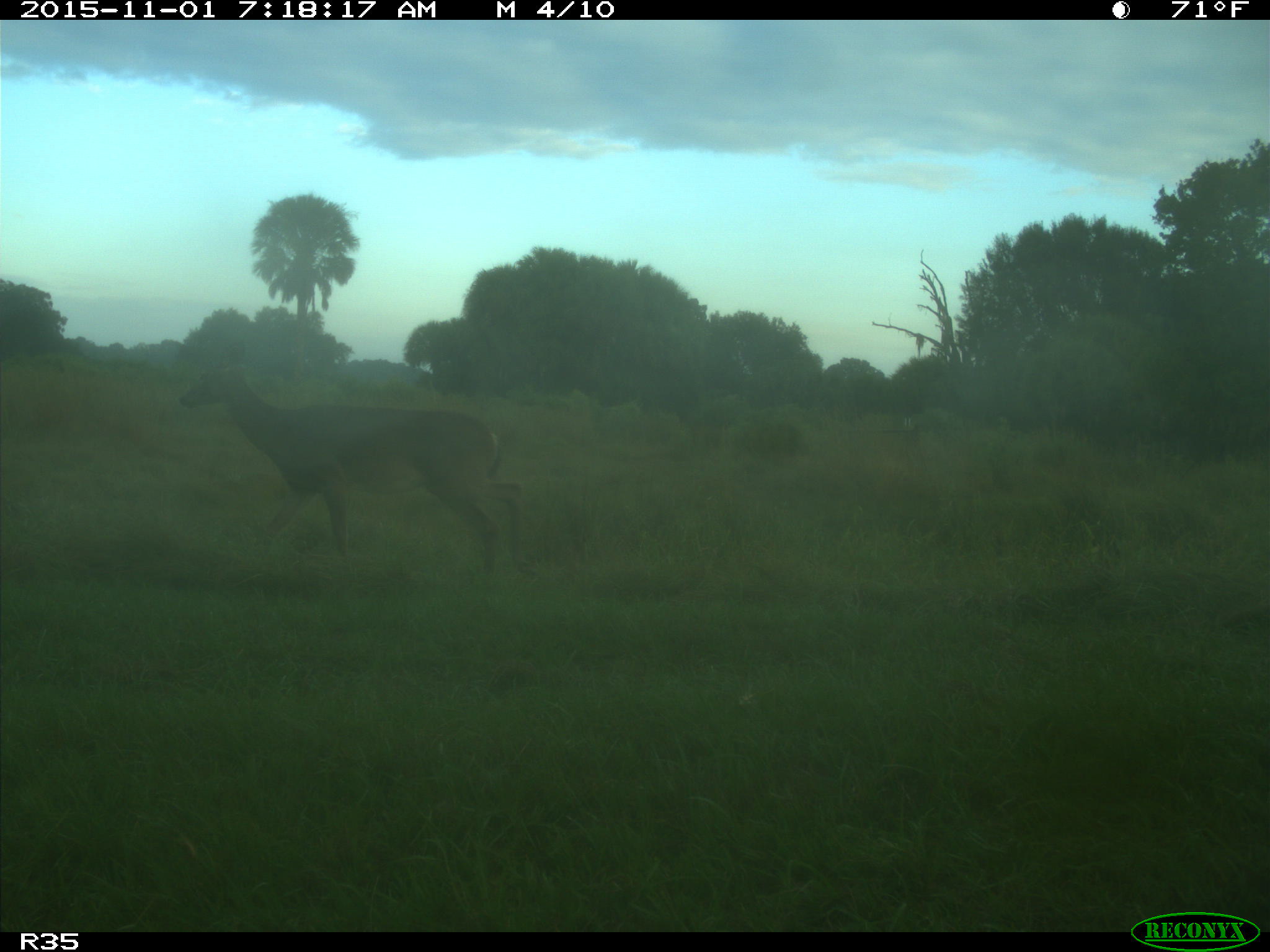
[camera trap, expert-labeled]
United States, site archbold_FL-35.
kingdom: Animalia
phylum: Chordata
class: Mammalia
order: Artiodactyla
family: Cervidae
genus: Odocoileus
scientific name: Odocoileus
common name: deer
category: unidentified deer